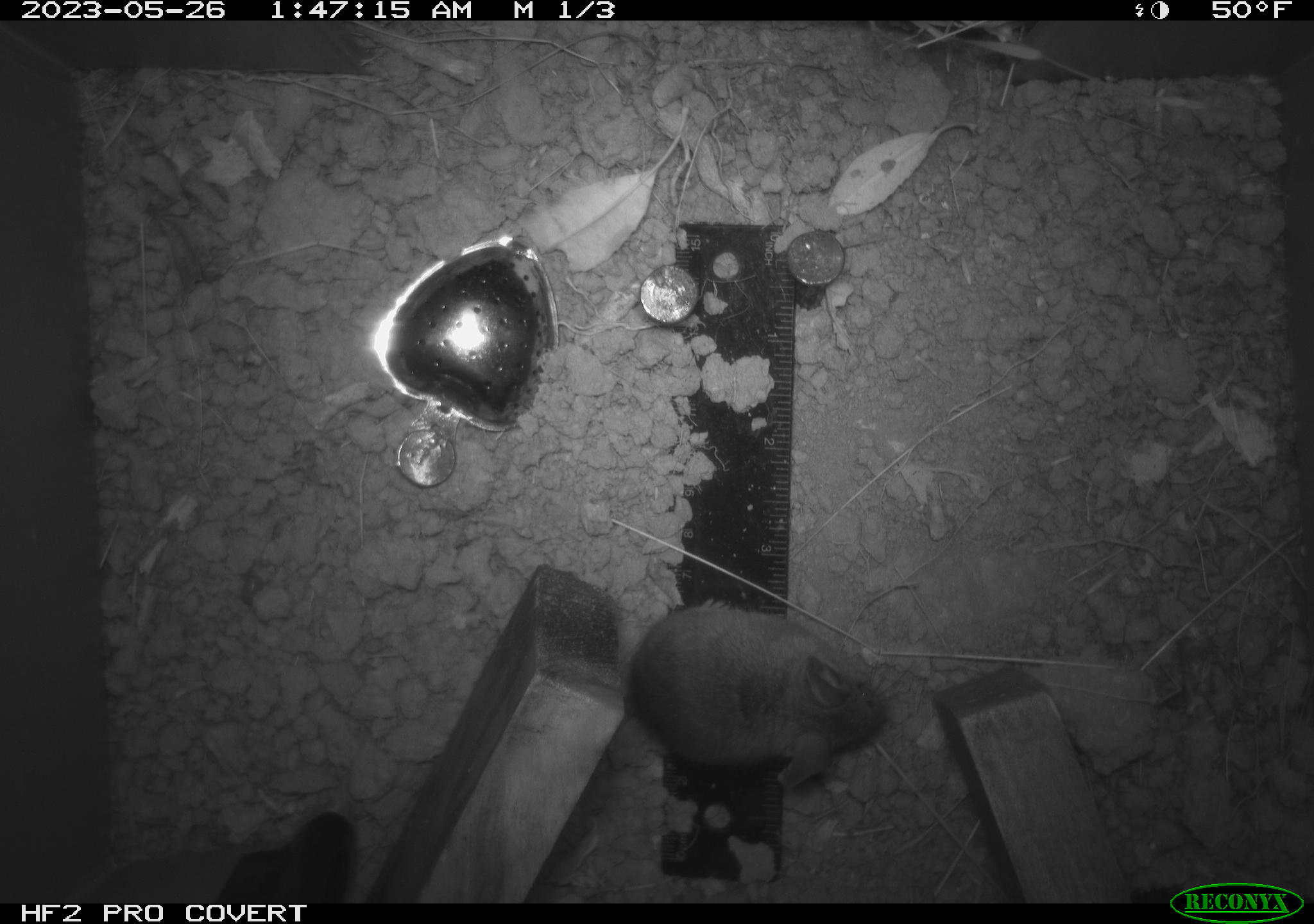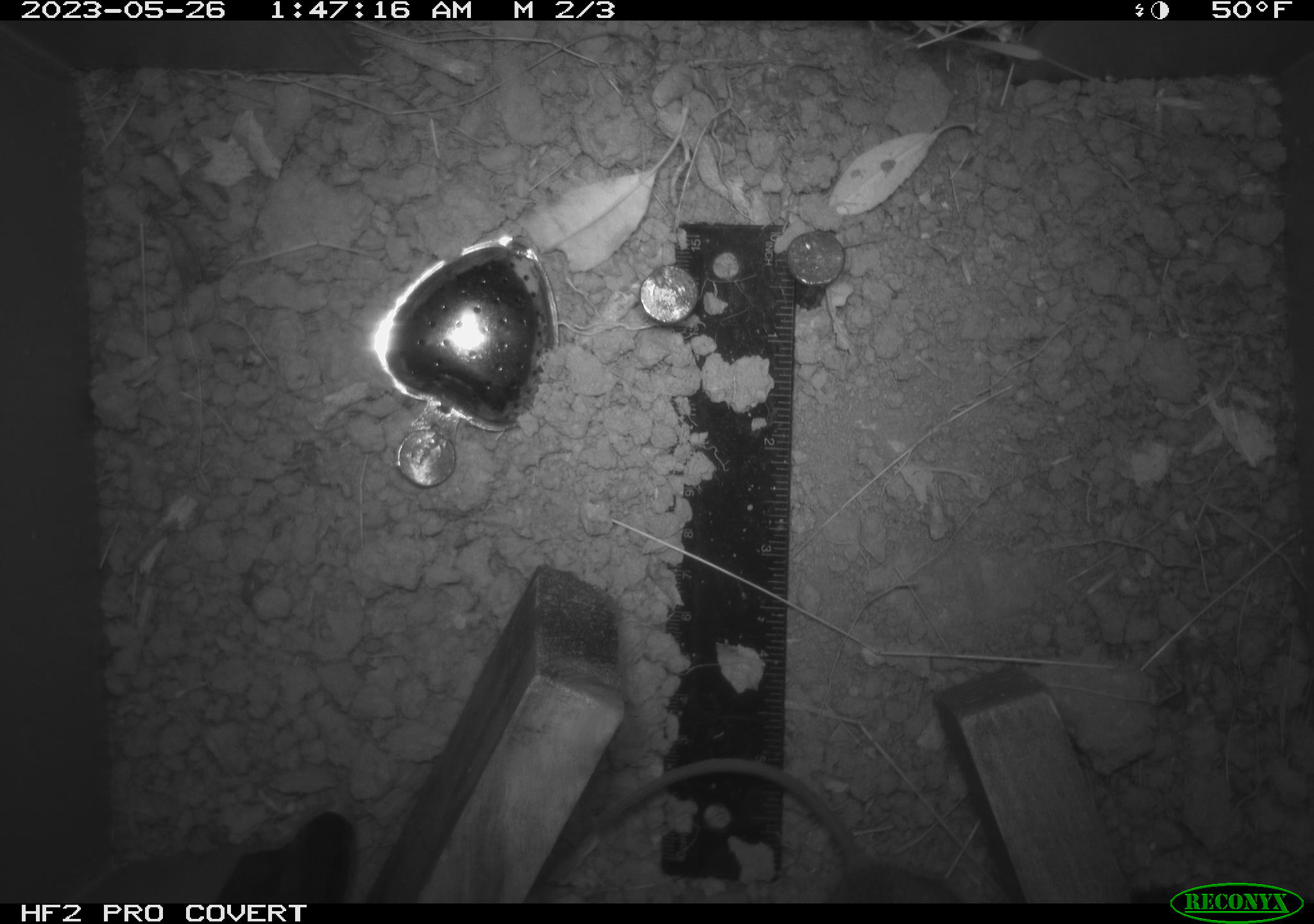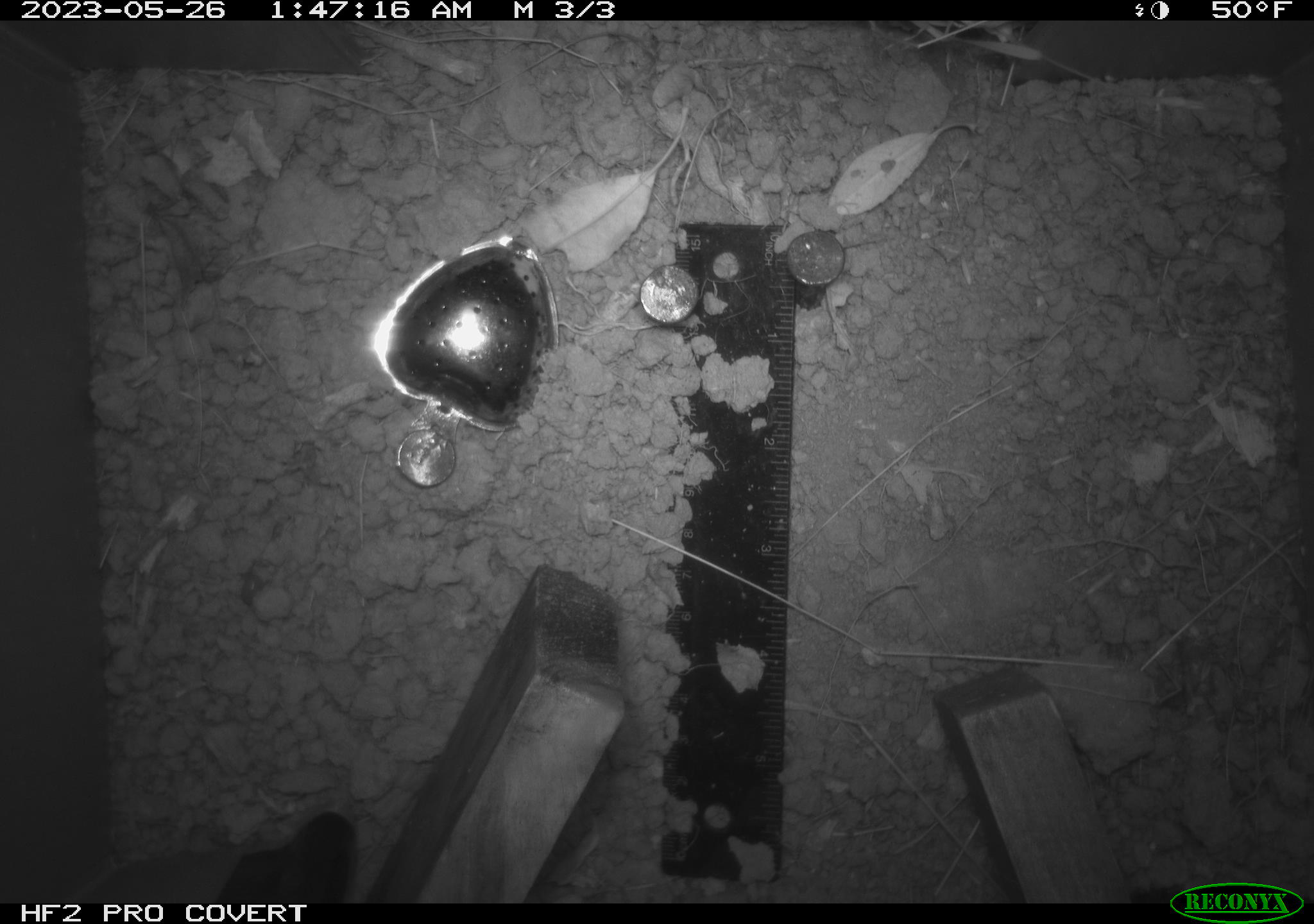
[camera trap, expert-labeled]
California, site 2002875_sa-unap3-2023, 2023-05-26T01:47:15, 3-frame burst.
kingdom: Animalia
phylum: Chordata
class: Mammalia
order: Rodentia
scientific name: Rodentia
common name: mouse species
Mouse species (Rodentia).